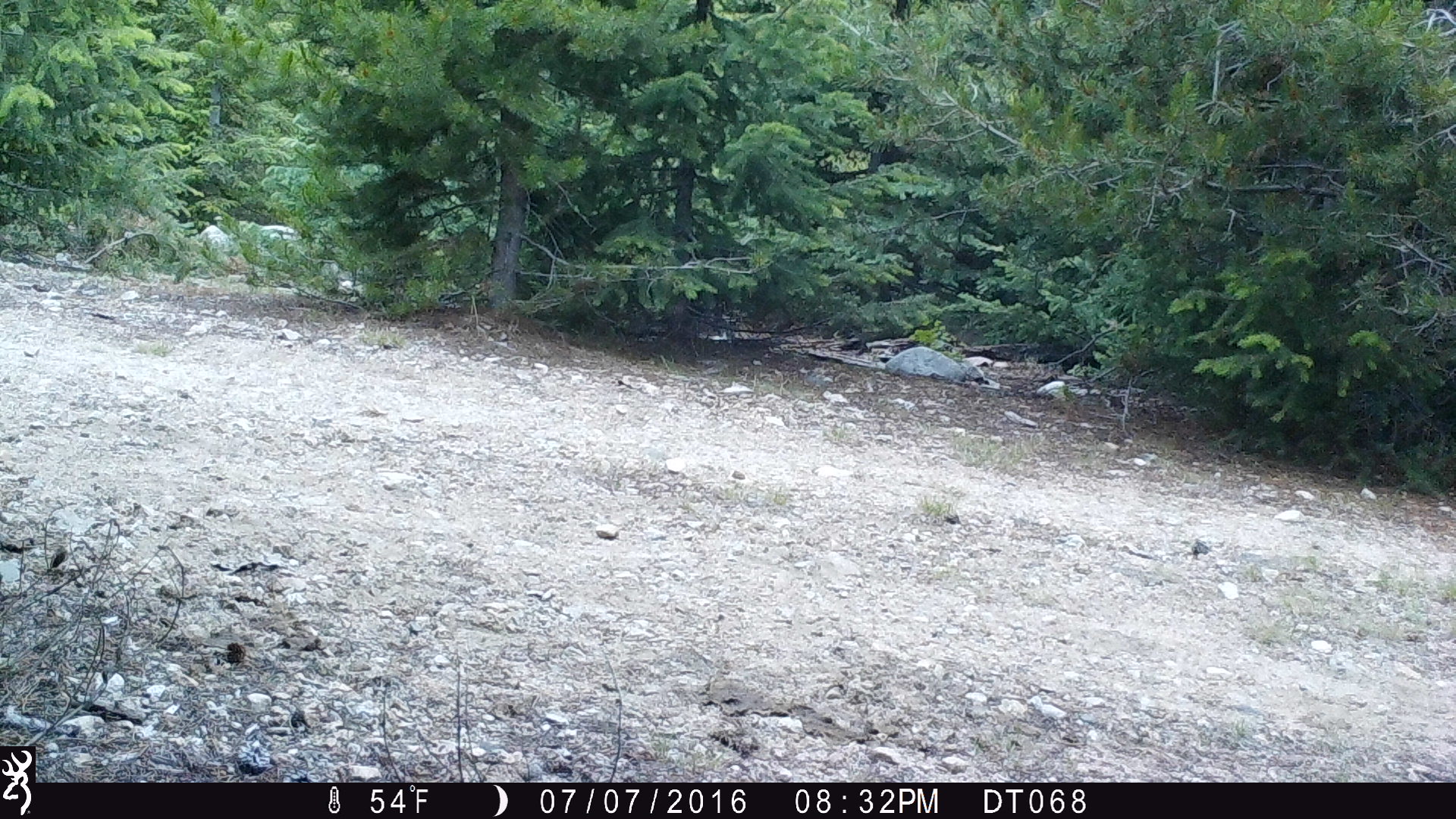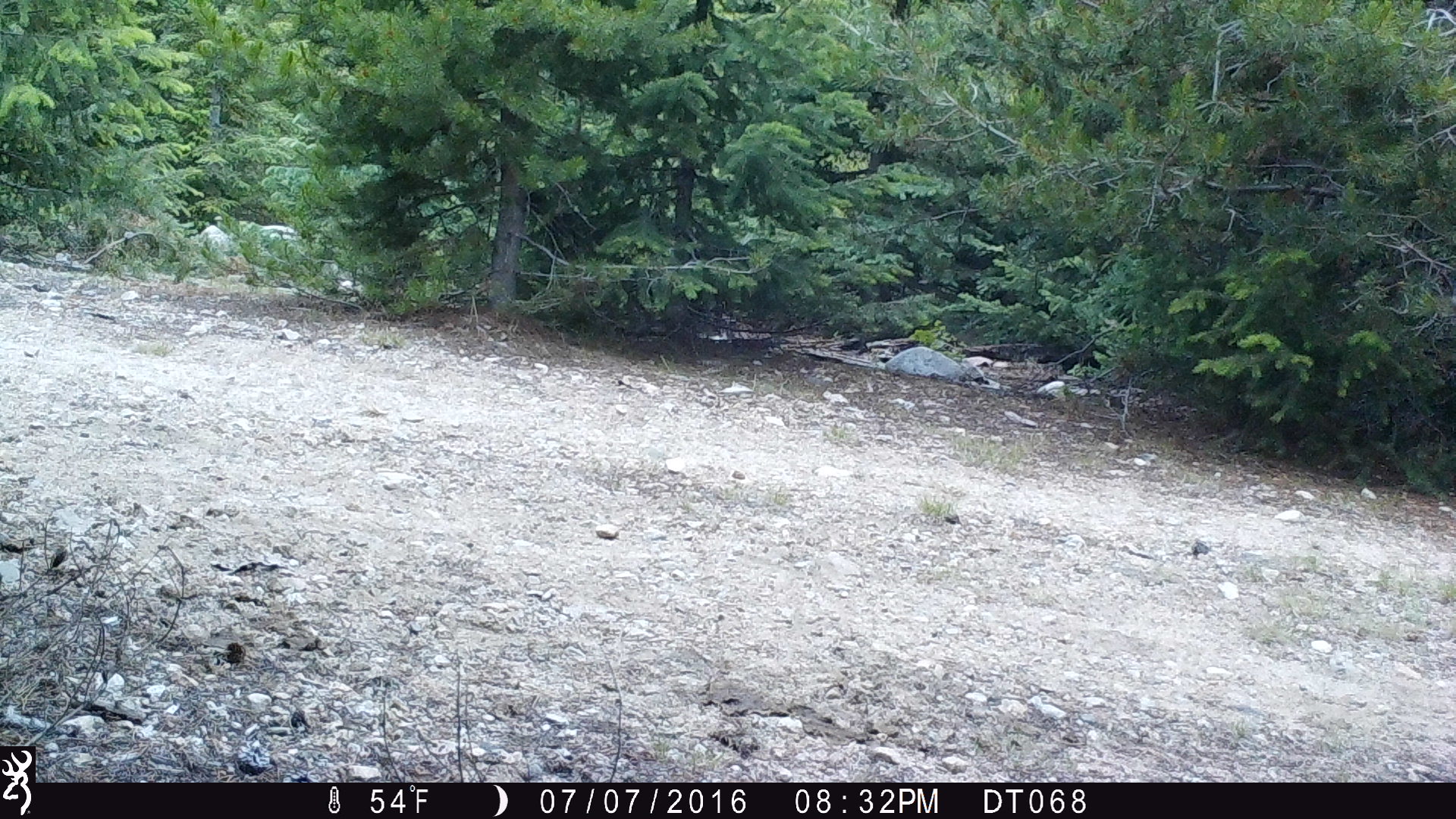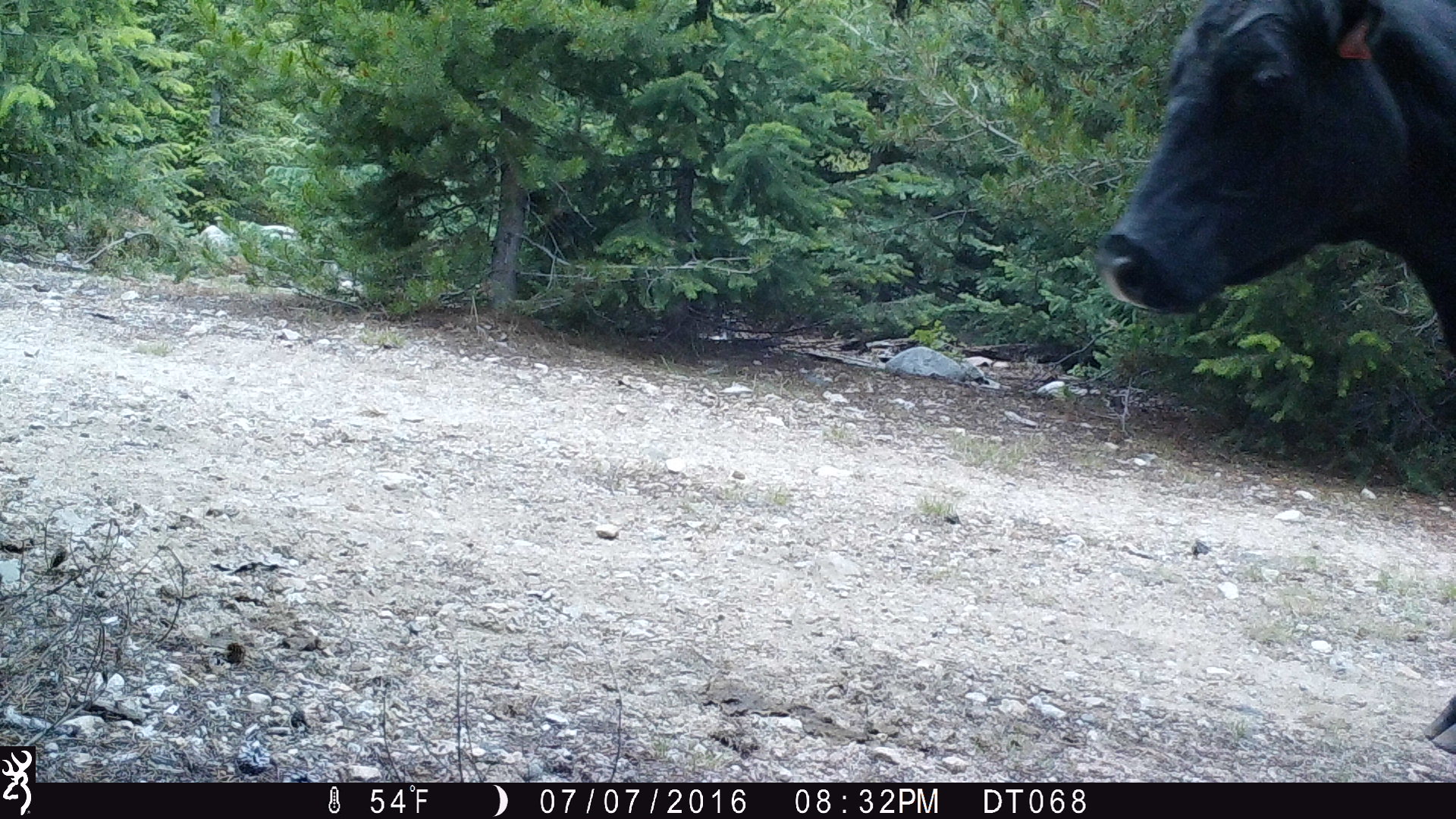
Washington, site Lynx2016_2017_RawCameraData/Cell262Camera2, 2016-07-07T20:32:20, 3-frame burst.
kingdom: Animalia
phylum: Chordata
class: Mammalia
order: Artiodactyla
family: Bovidae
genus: Bos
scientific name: Bos taurus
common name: domestic cattle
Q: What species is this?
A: Domestic cattle (Bos taurus).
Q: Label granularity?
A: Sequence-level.